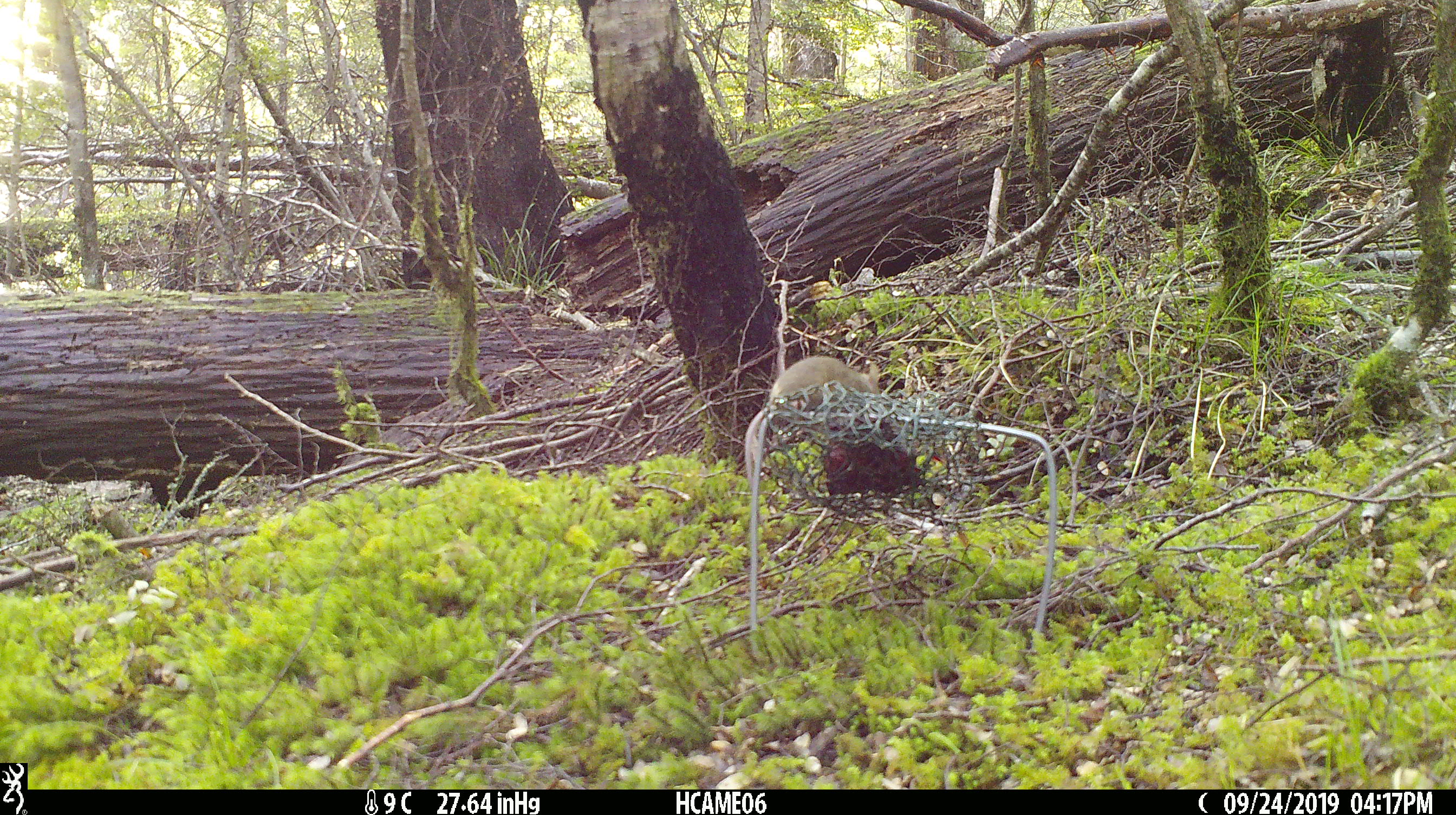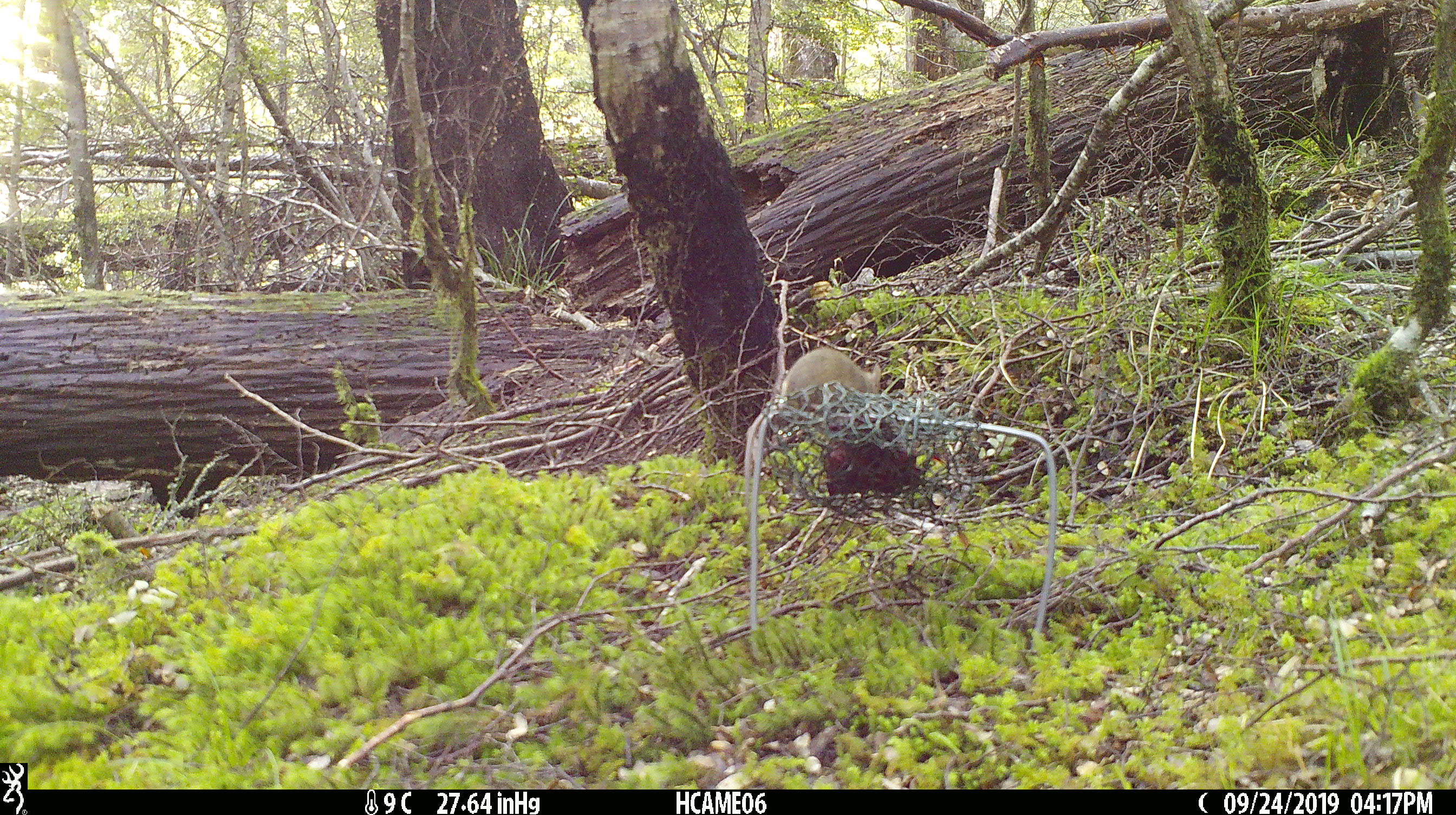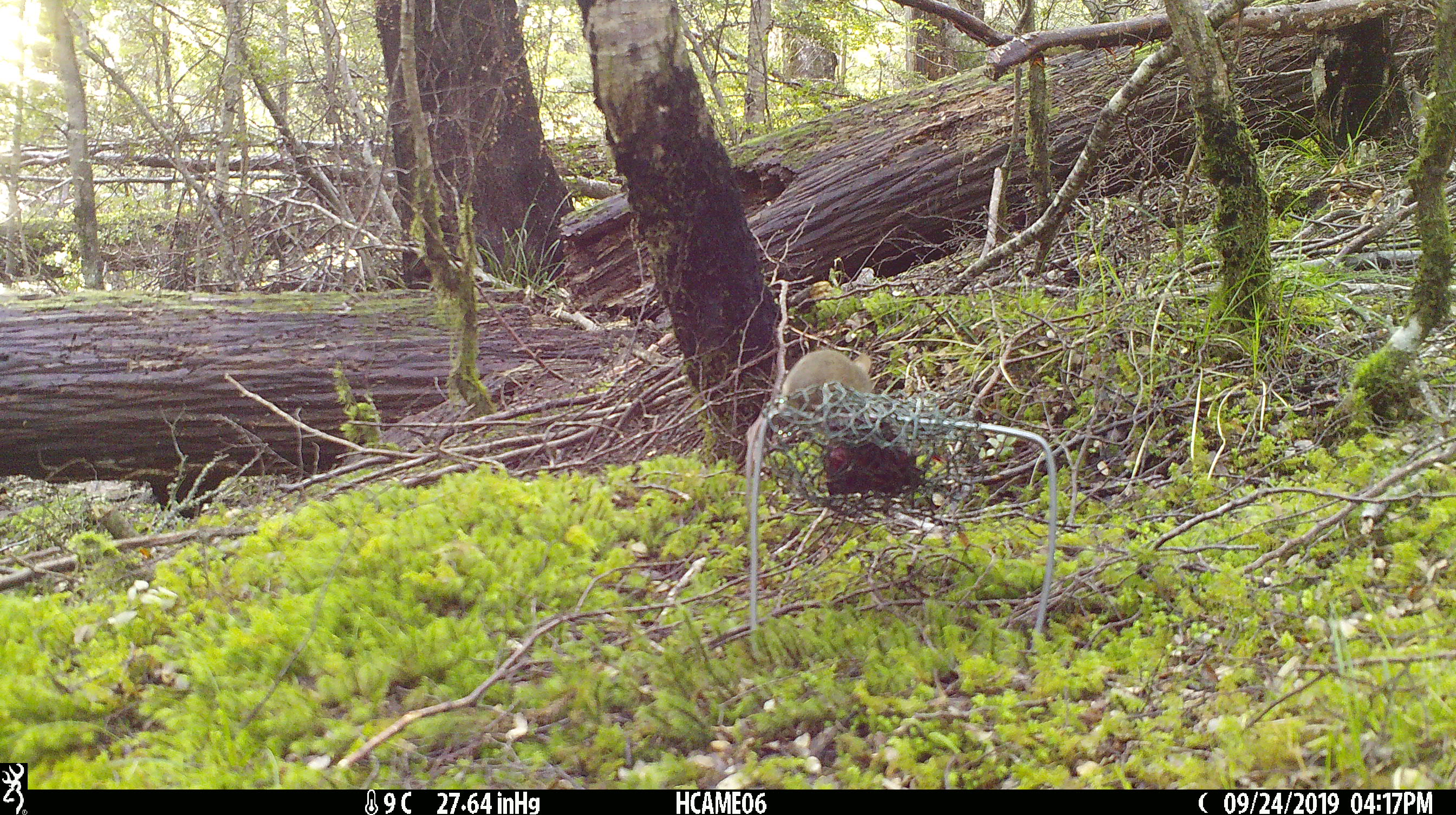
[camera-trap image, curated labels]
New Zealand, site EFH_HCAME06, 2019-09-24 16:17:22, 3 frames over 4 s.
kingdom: Animalia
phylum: Chordata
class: Mammalia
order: Rodentia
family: Muridae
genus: Mus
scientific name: Mus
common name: mouse